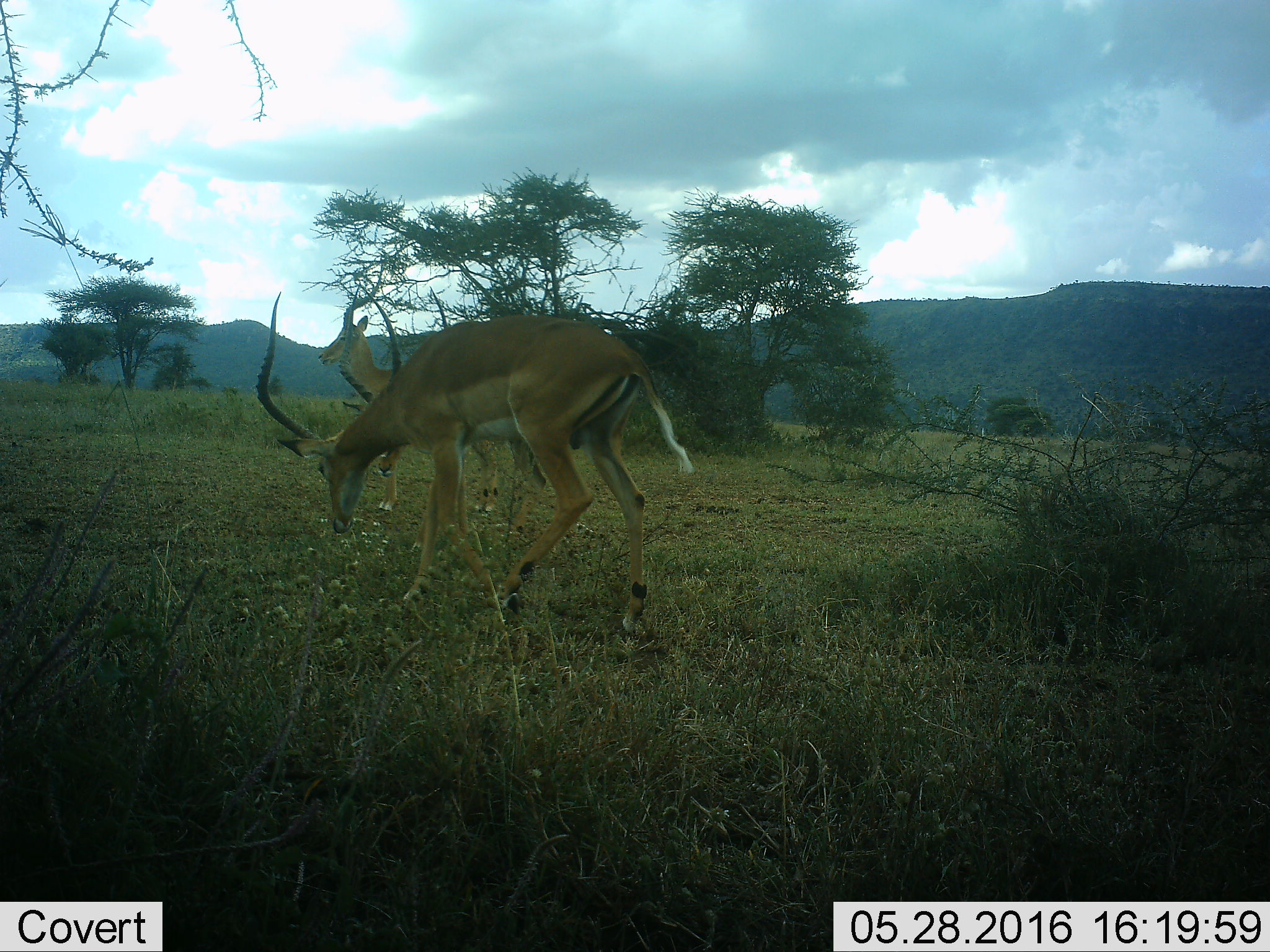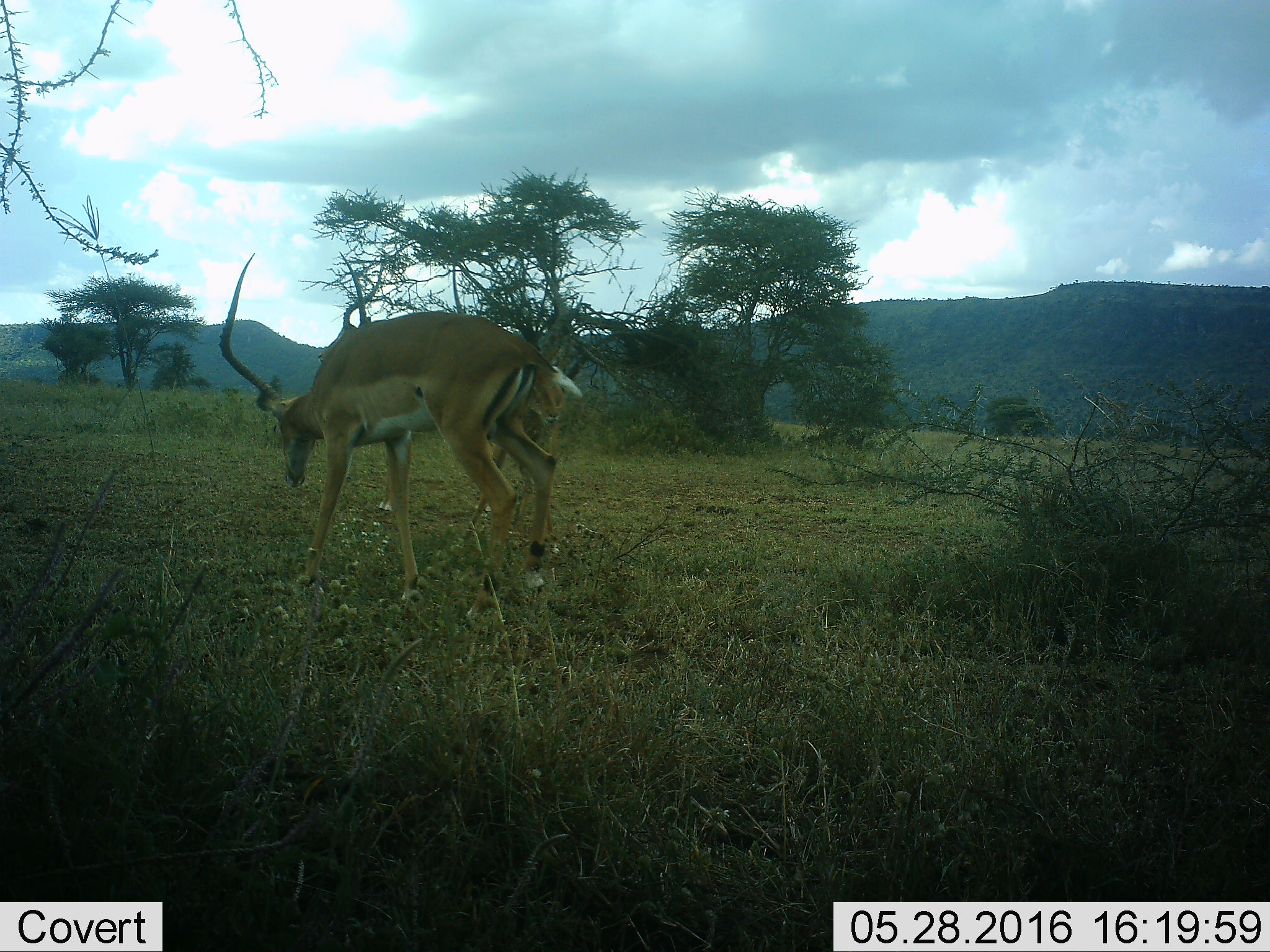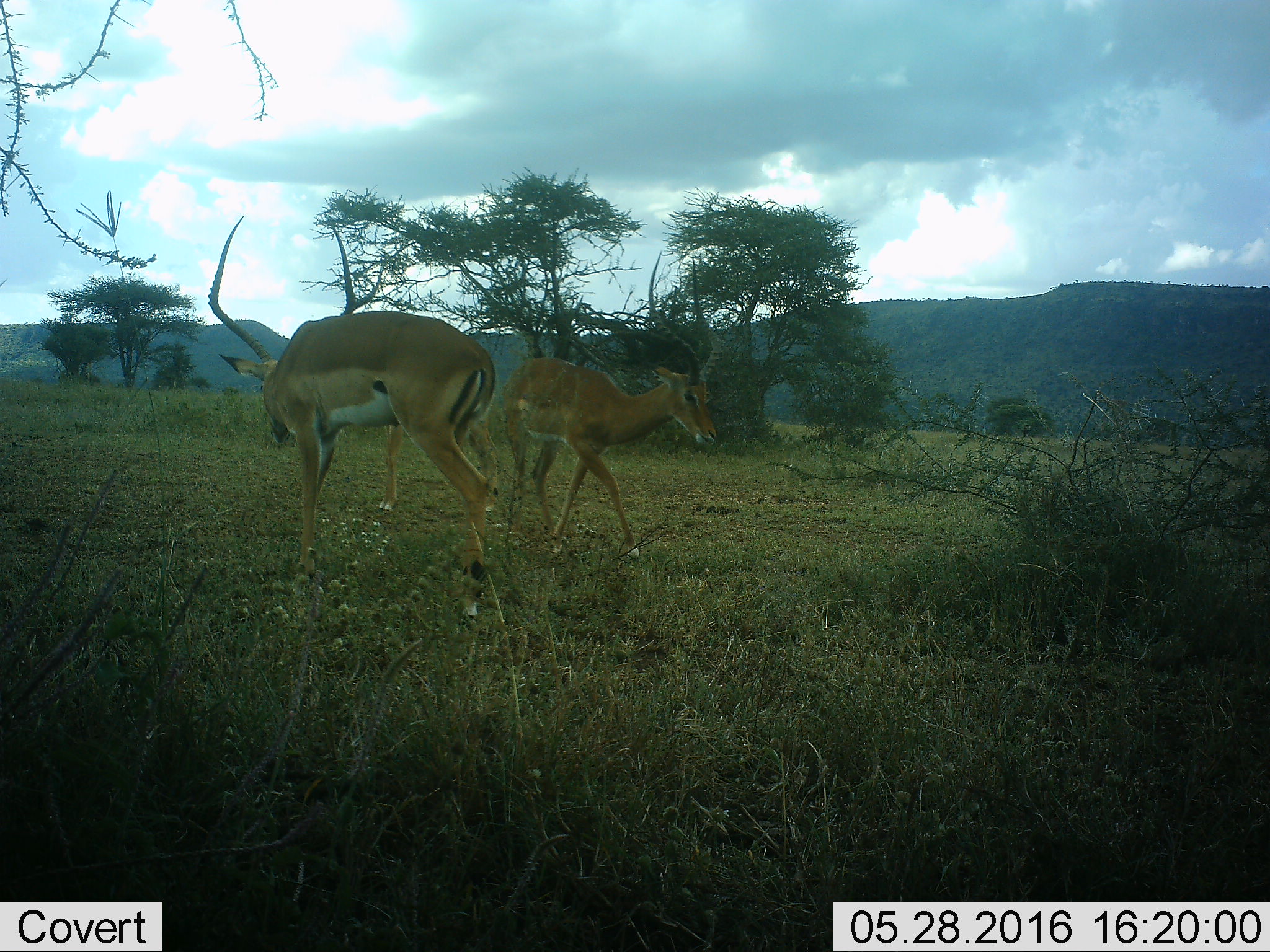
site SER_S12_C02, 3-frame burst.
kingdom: Animalia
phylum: Chordata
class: Mammalia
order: Artiodactyla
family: Bovidae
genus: Aepyceros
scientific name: Aepyceros melampus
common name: impala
Impala (Aepyceros melampus), count 3. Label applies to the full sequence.